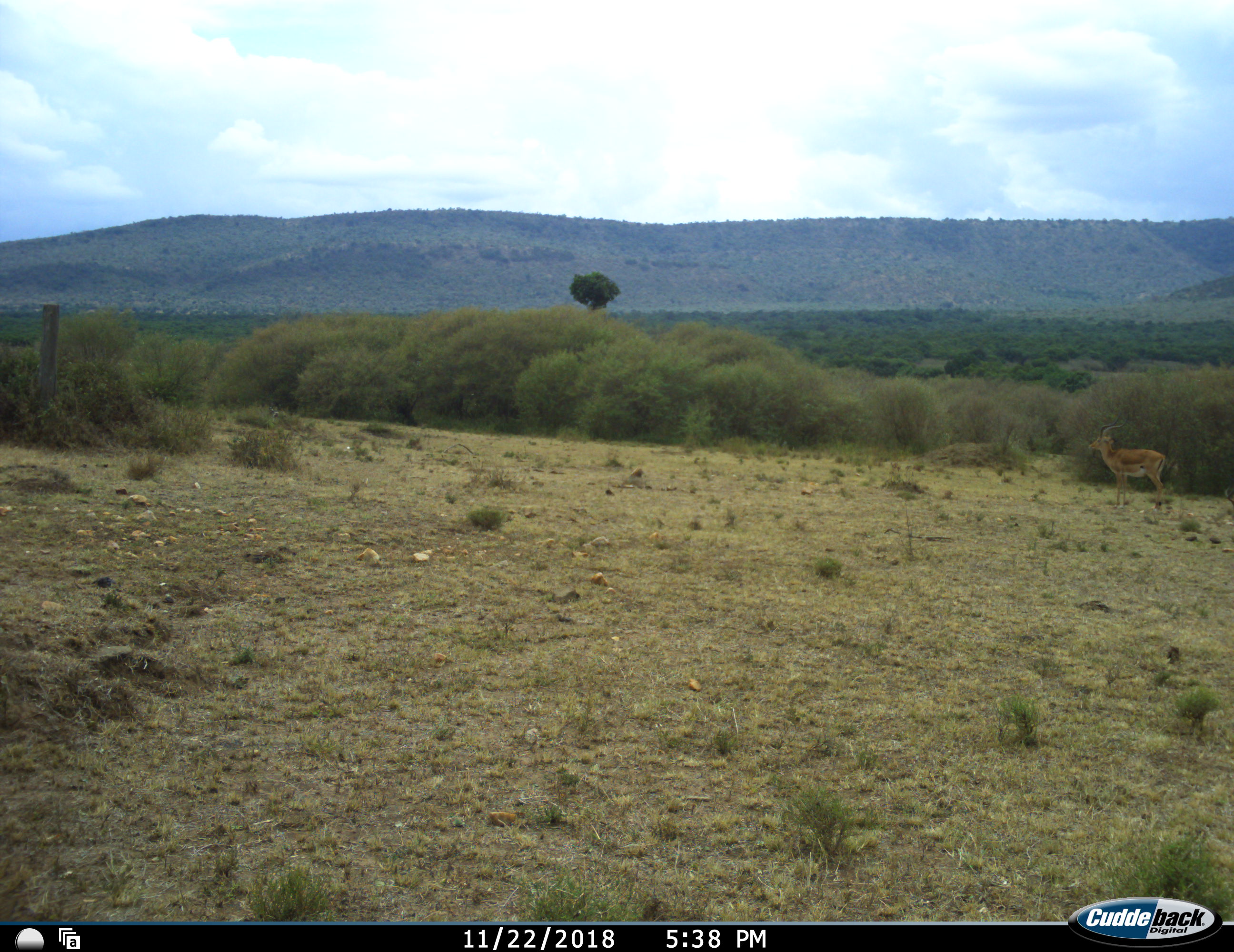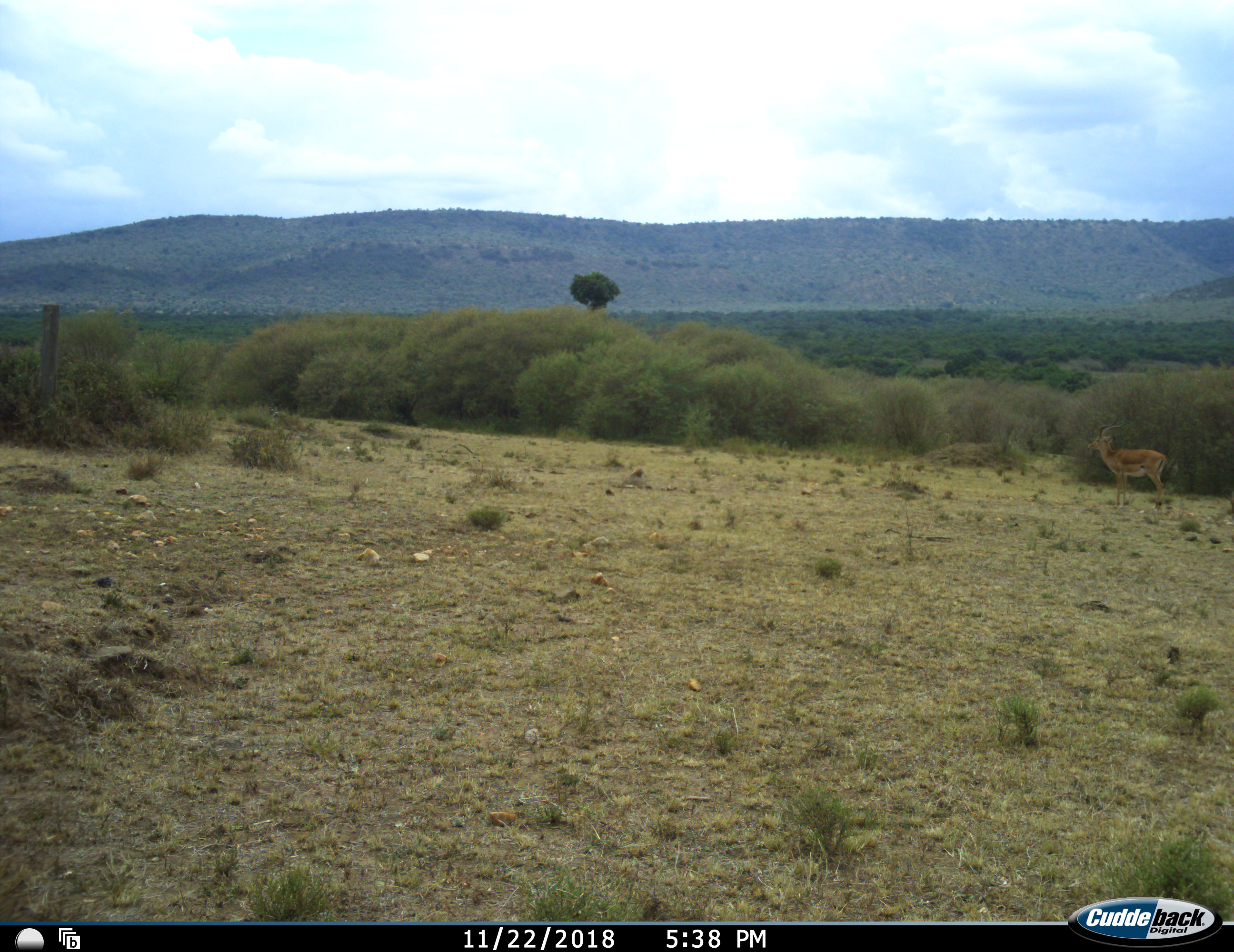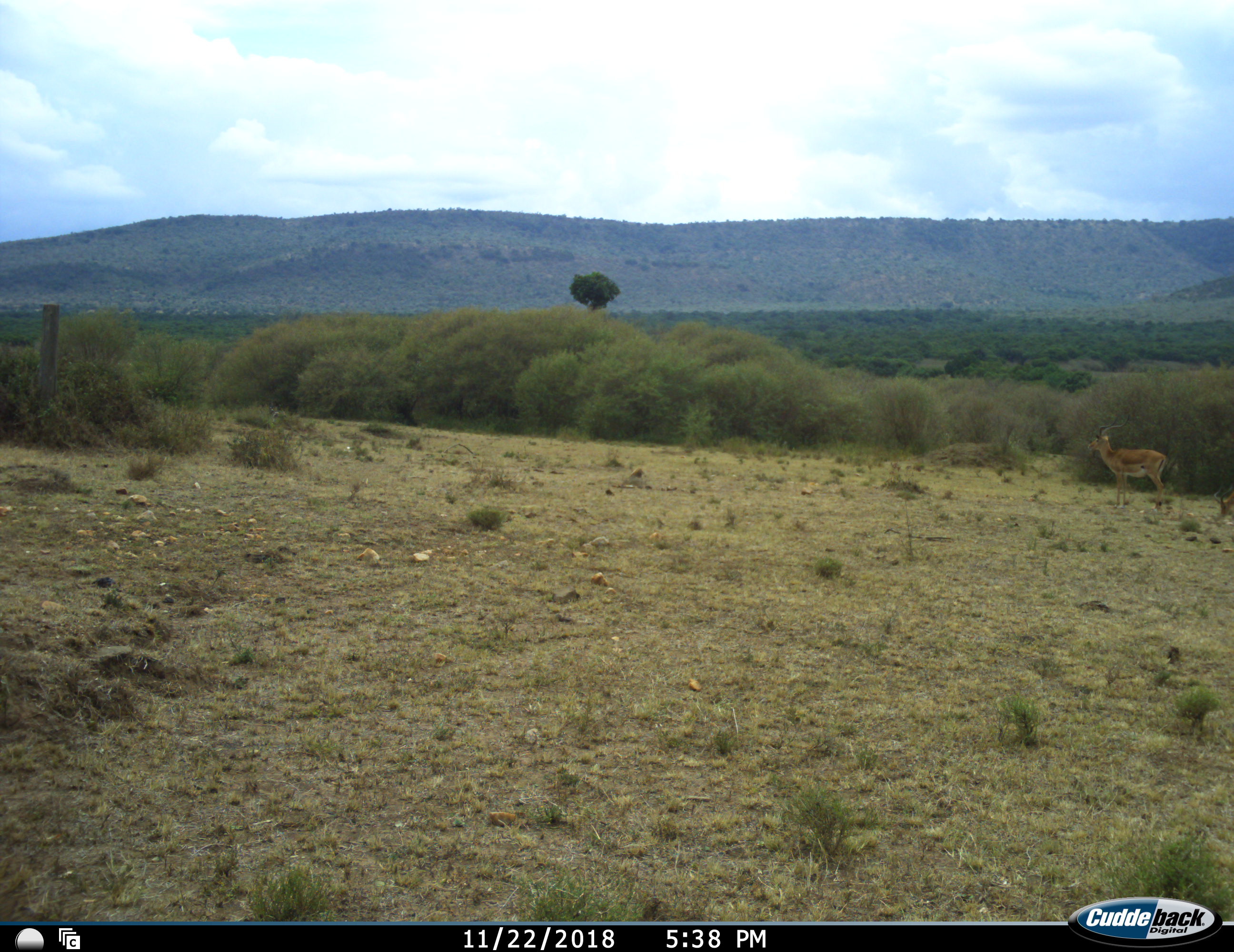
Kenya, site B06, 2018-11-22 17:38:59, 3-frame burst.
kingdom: Animalia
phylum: Chordata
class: Mammalia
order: Artiodactyla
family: Bovidae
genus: Aepyceros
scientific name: Aepyceros melampus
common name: impala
Impala (Aepyceros melampus), count 2. Behavior (volunteer vote fractions): standing 88%, resting 0%, moving 38%, interacting 0%. Young present (vote fraction): 0%. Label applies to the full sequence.